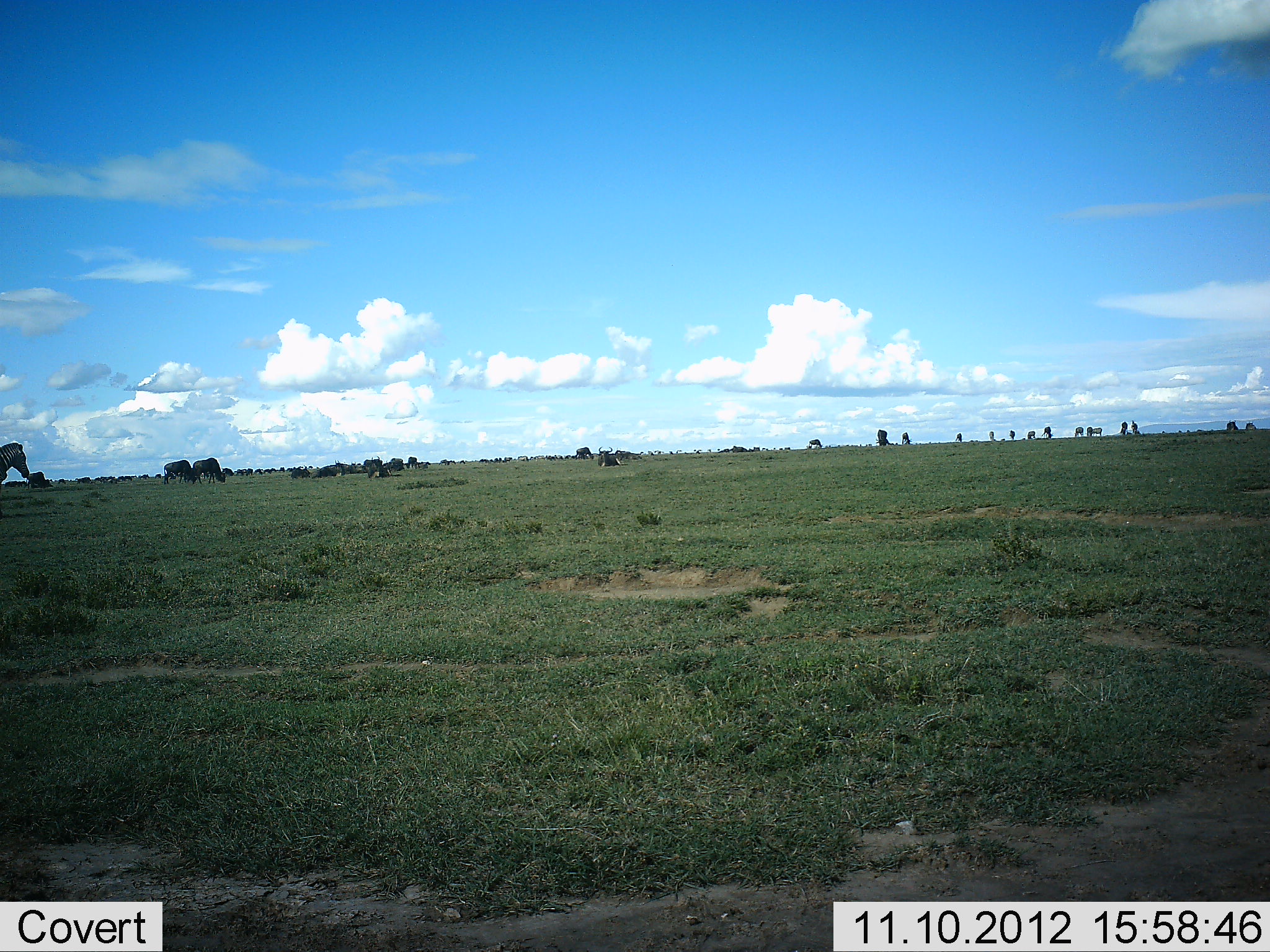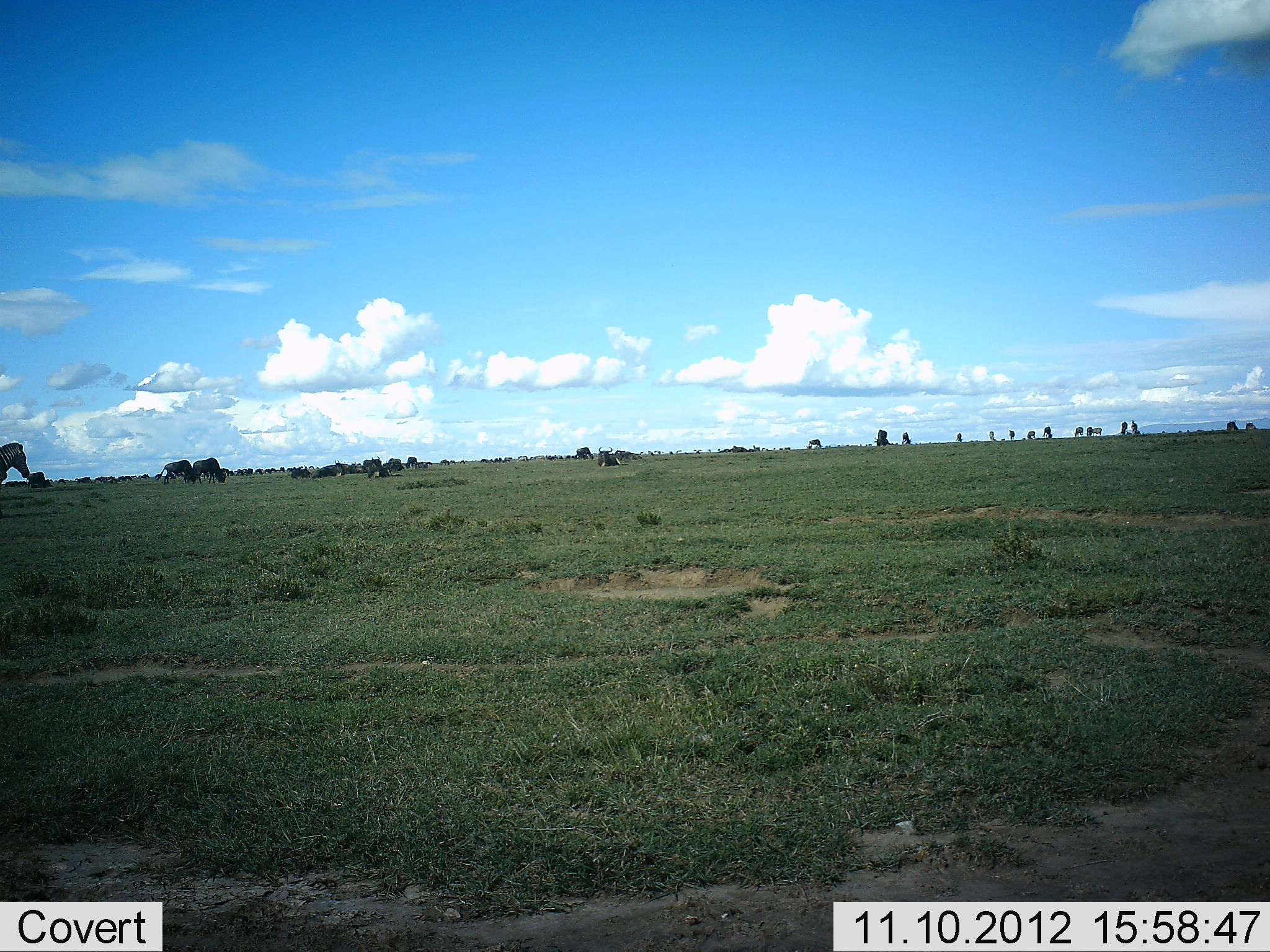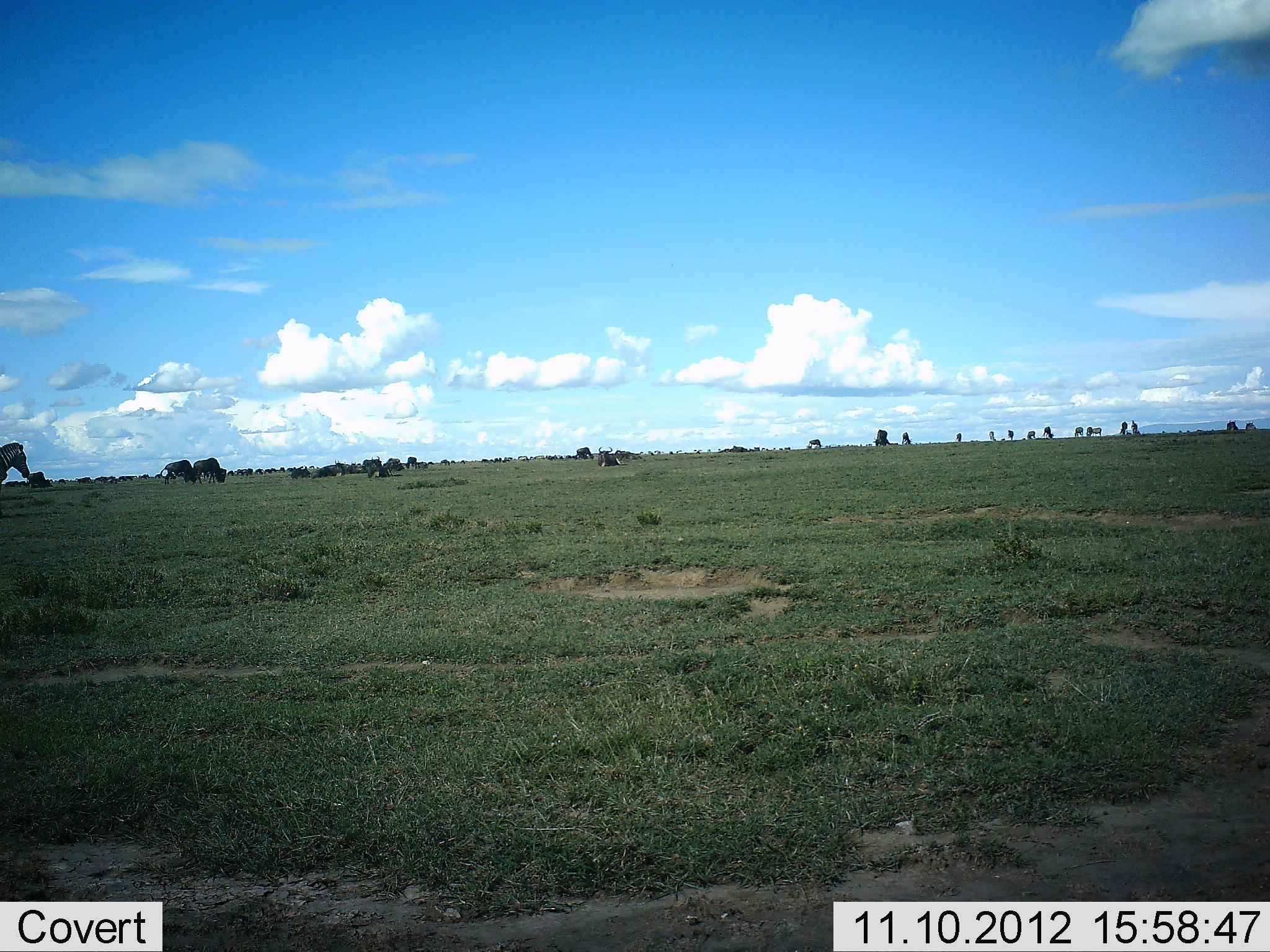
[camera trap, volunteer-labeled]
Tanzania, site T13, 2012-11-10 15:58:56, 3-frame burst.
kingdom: Animalia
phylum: Chordata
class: Mammalia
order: Artiodactyla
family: Bovidae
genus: Connochaetes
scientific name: Connochaetes taurinus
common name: blue wildebeest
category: wildebeest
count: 11-50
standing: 58%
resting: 0%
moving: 8%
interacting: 0%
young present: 0%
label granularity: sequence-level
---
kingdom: Animalia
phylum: Chordata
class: Mammalia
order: Perissodactyla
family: Equidae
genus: Equus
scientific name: Equus quagga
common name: plains zebra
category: zebra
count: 1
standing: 92%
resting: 0%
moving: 8%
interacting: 0%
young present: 0%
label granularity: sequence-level